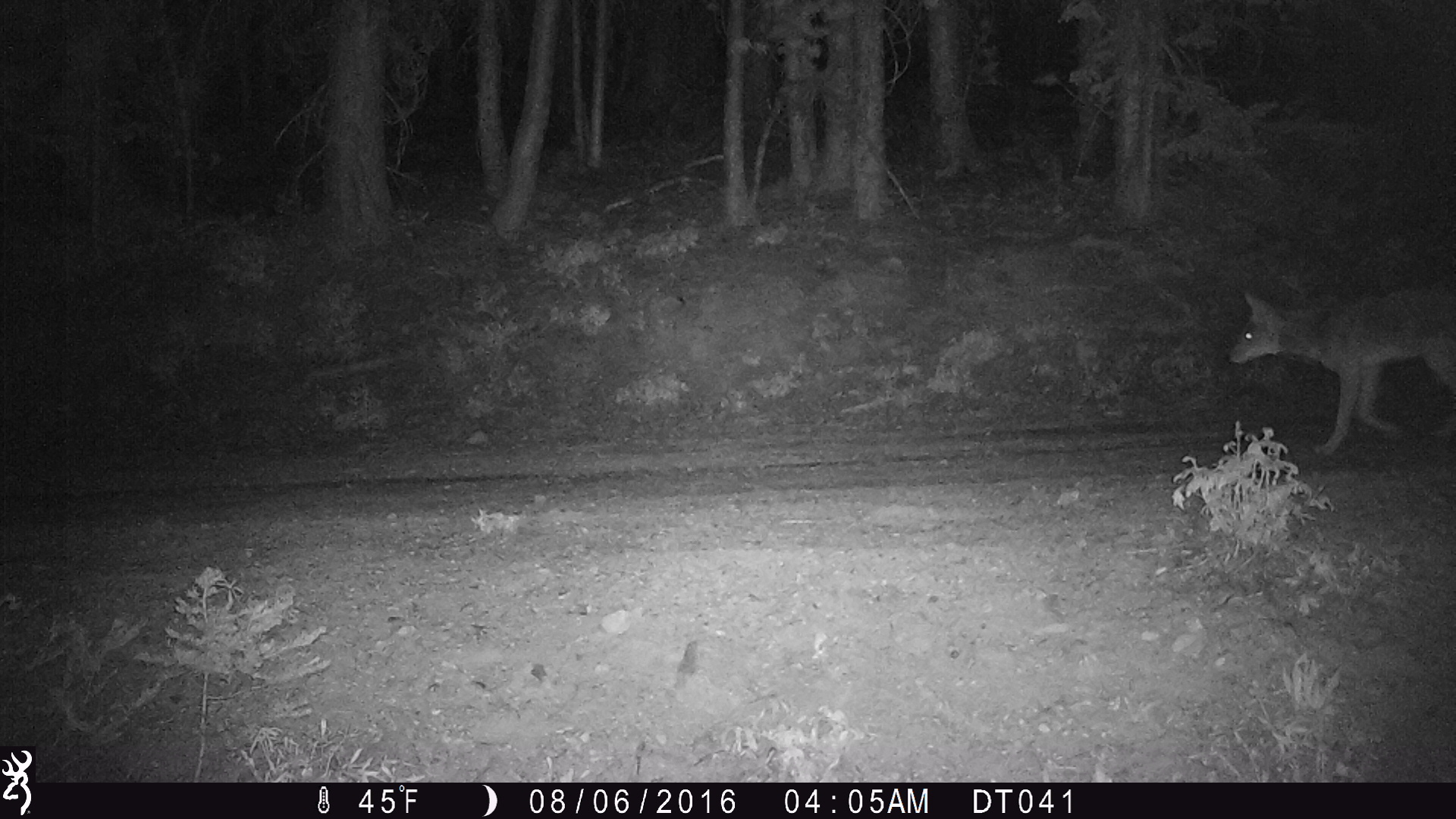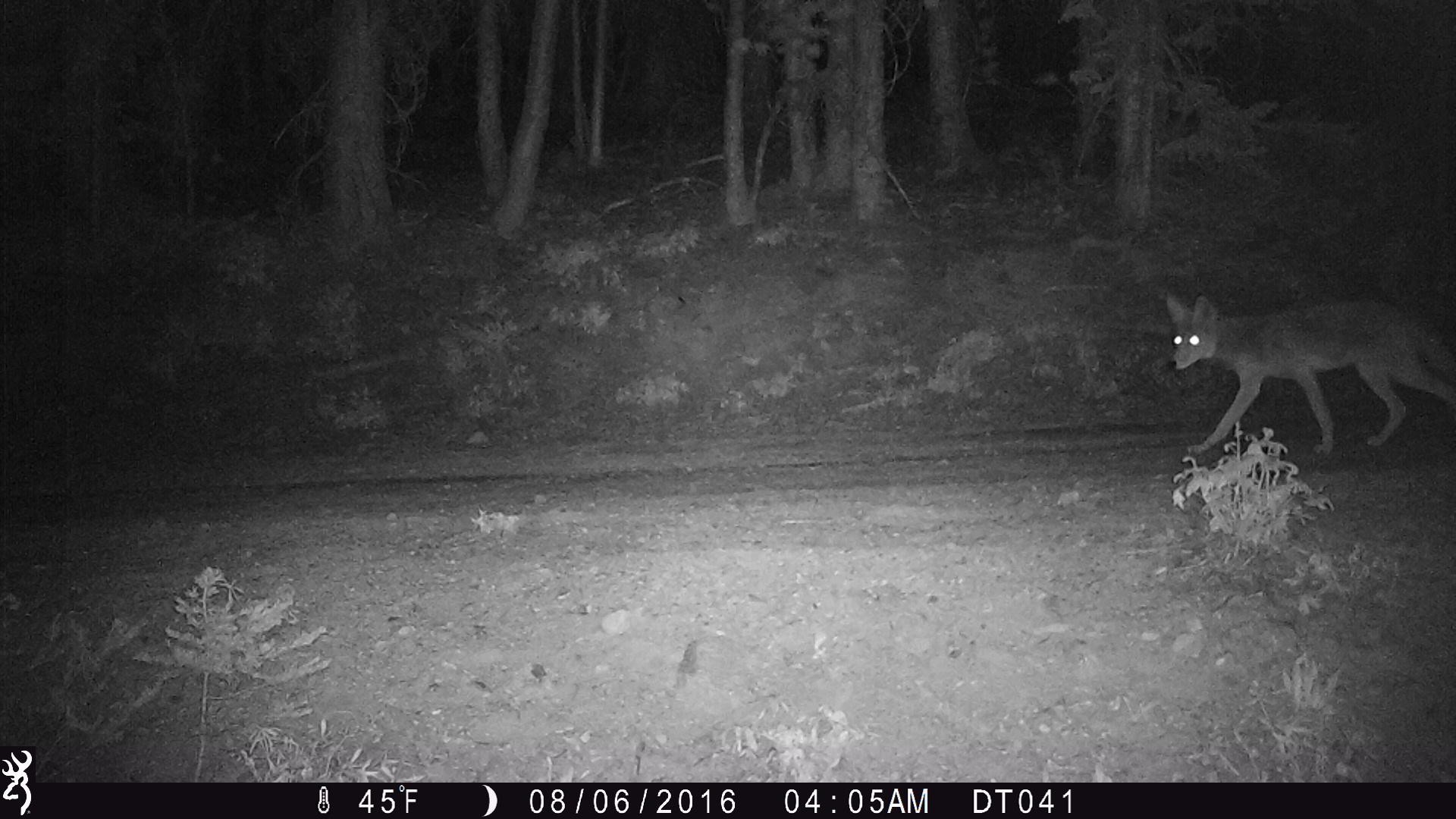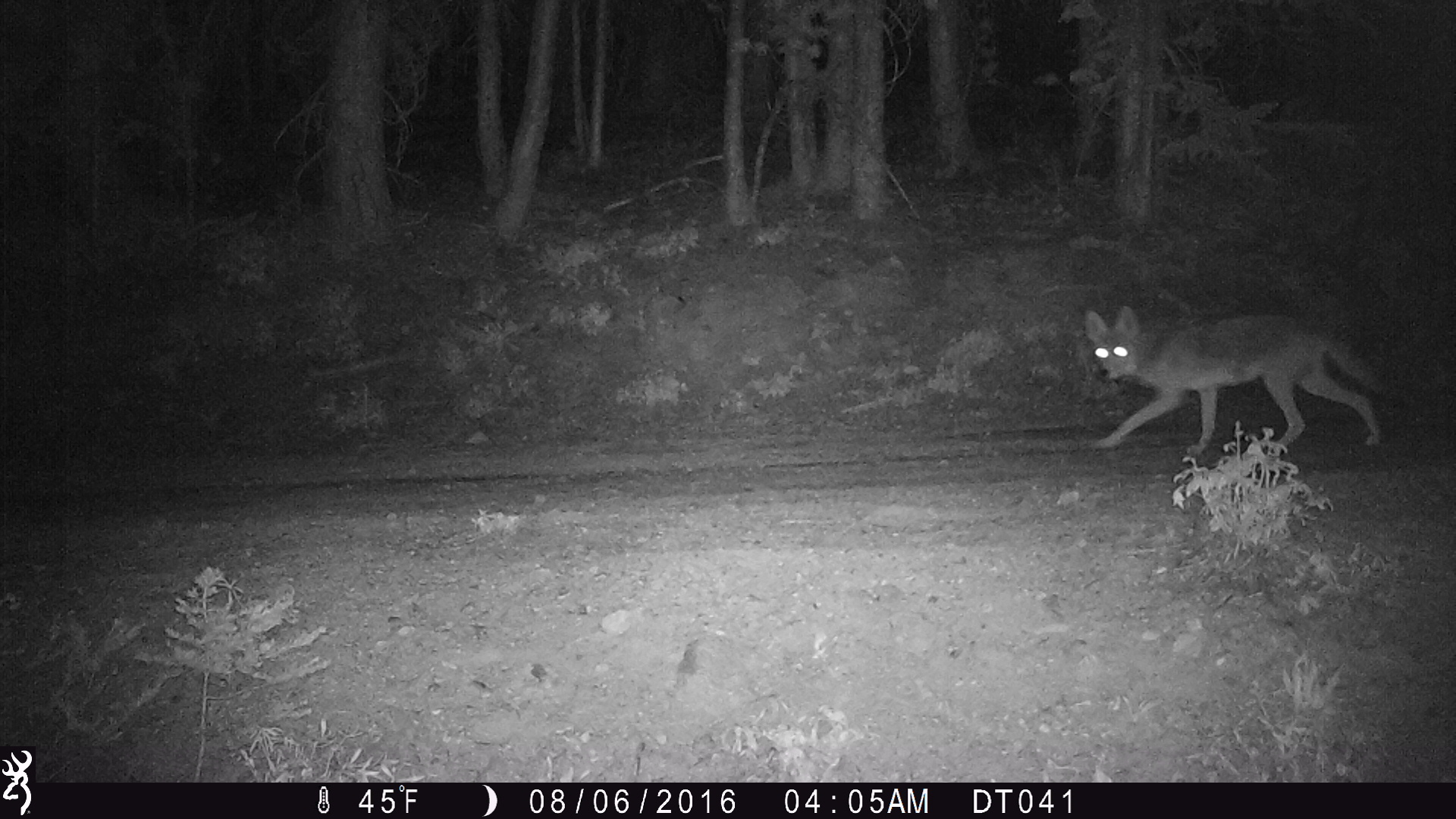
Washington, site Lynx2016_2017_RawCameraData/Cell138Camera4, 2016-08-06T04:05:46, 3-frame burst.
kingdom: Animalia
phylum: Chordata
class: Mammalia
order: Carnivora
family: Canidae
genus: Canis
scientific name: Canis latrans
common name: coyote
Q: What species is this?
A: Canis latrans (coyote).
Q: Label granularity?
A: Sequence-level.